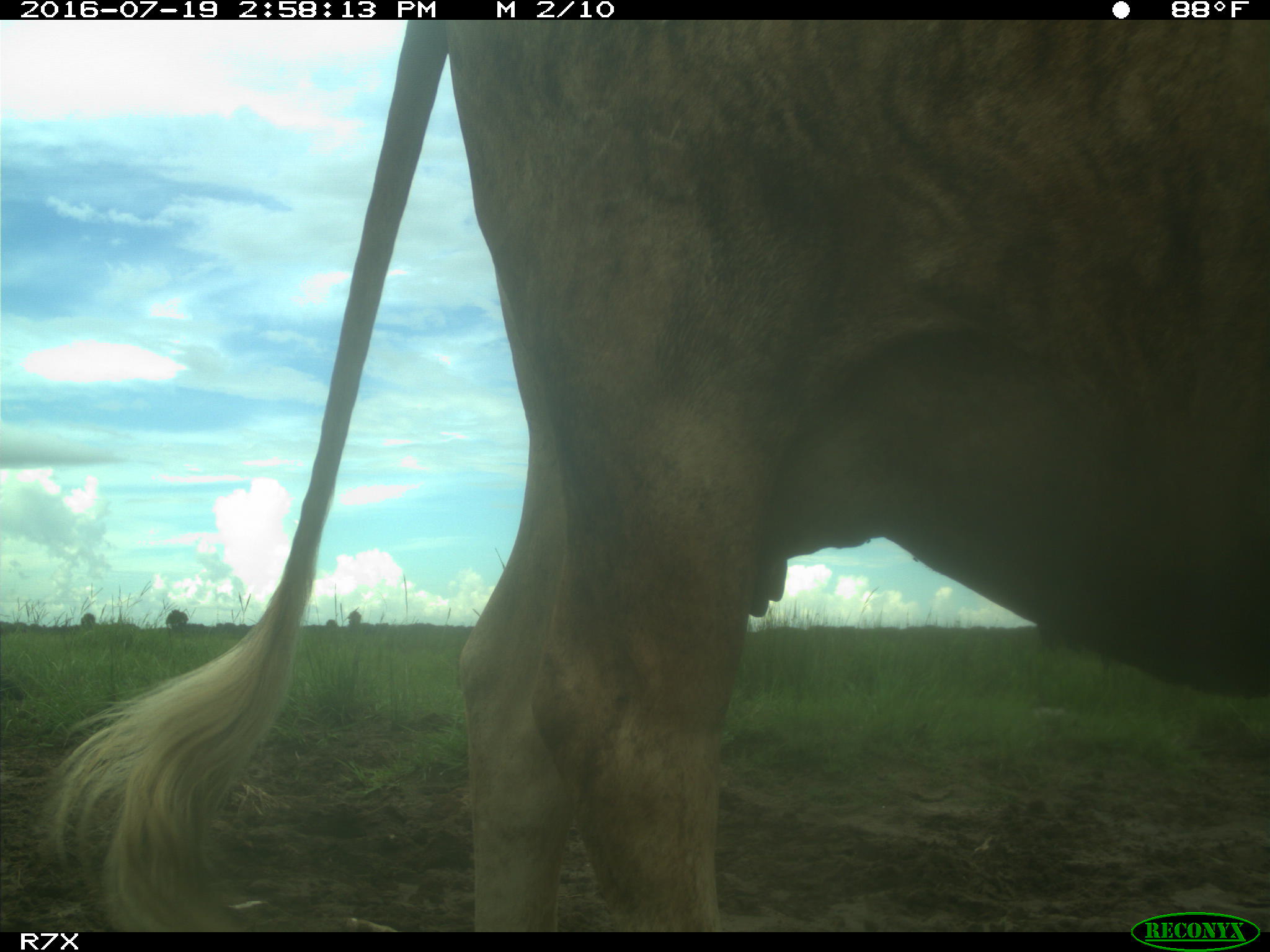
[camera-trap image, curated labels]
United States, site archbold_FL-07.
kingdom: Animalia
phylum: Chordata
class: Mammalia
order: Artiodactyla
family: Bovidae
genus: Bos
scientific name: Bos taurus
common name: domestic cow